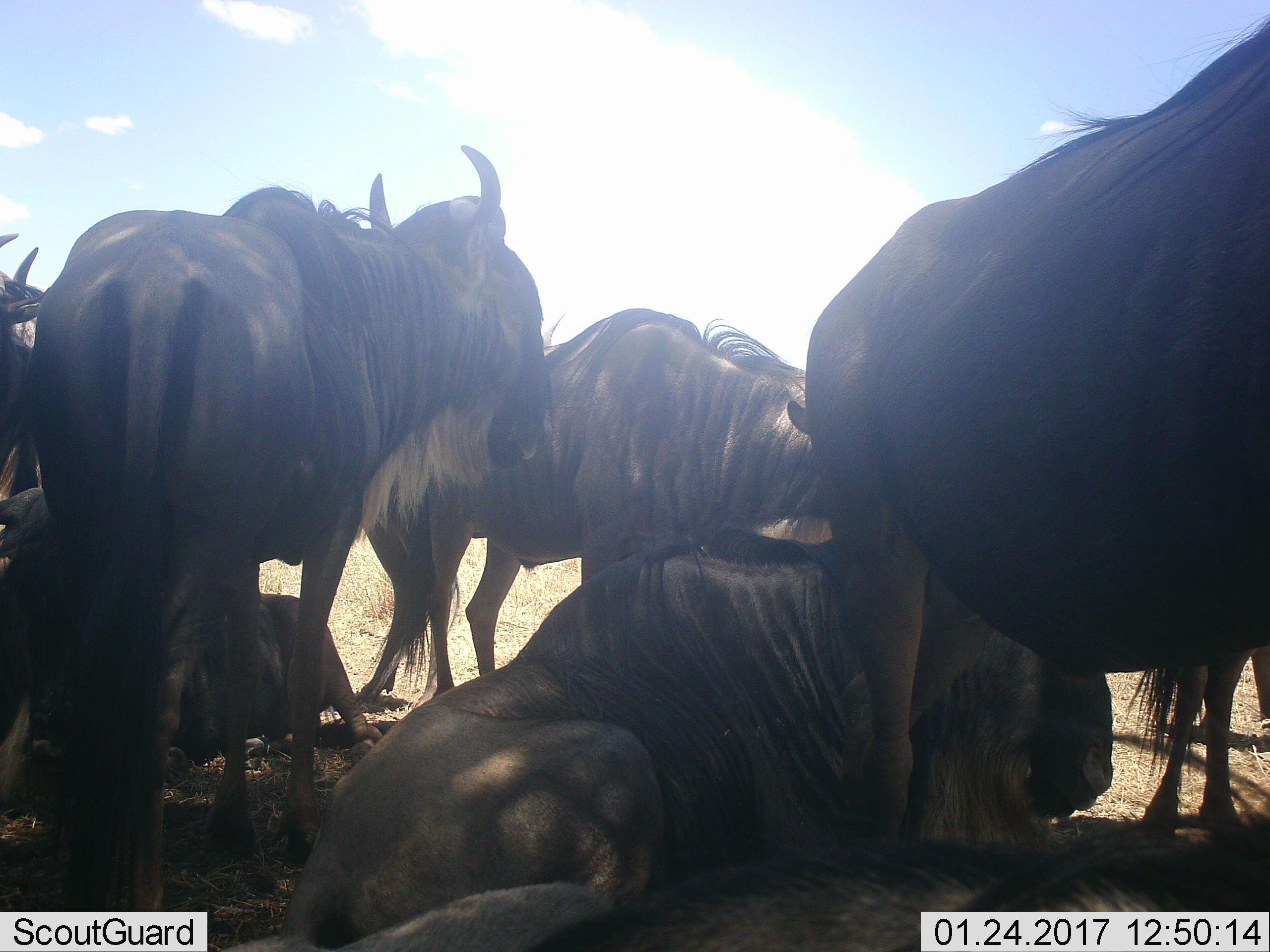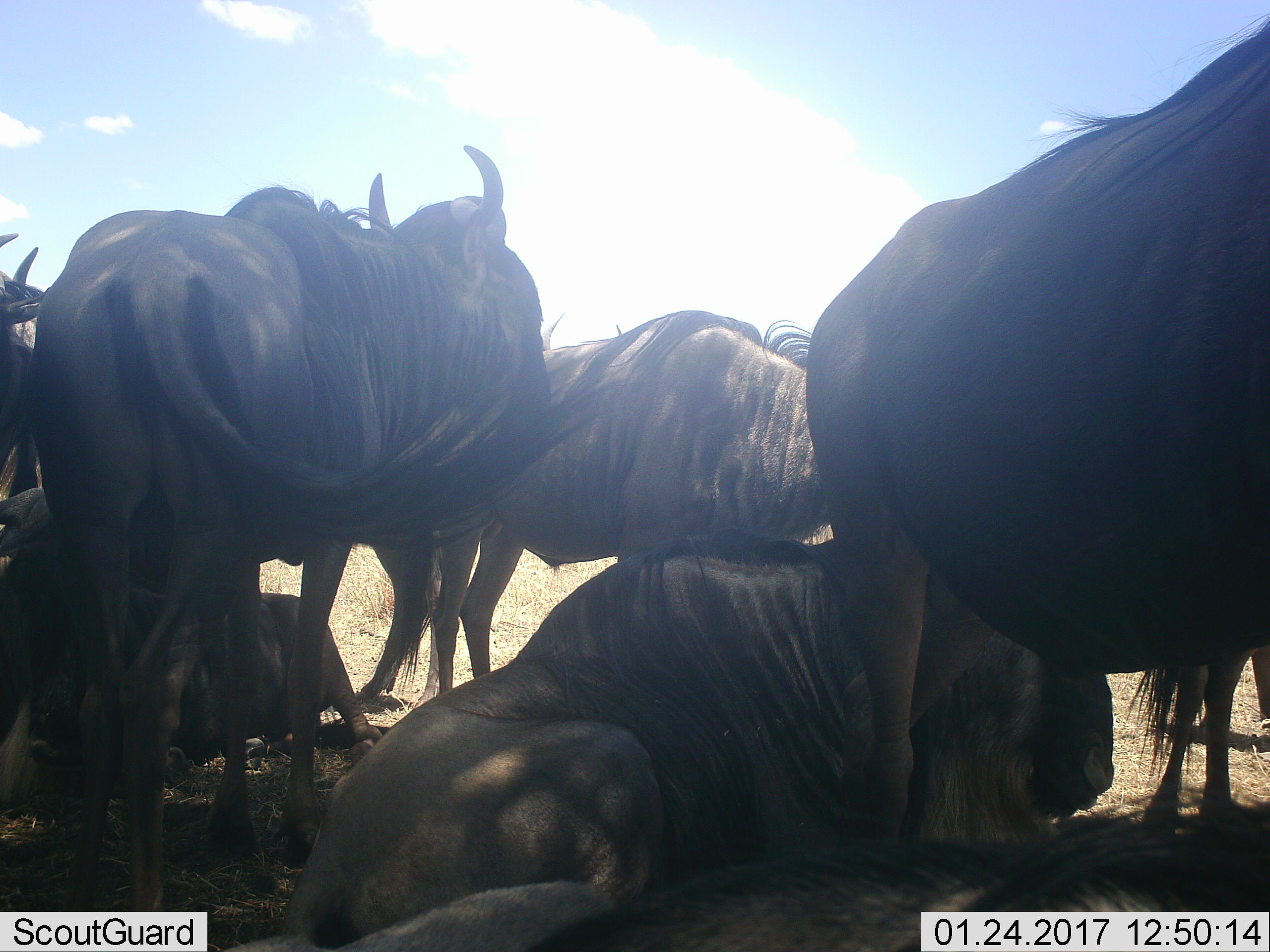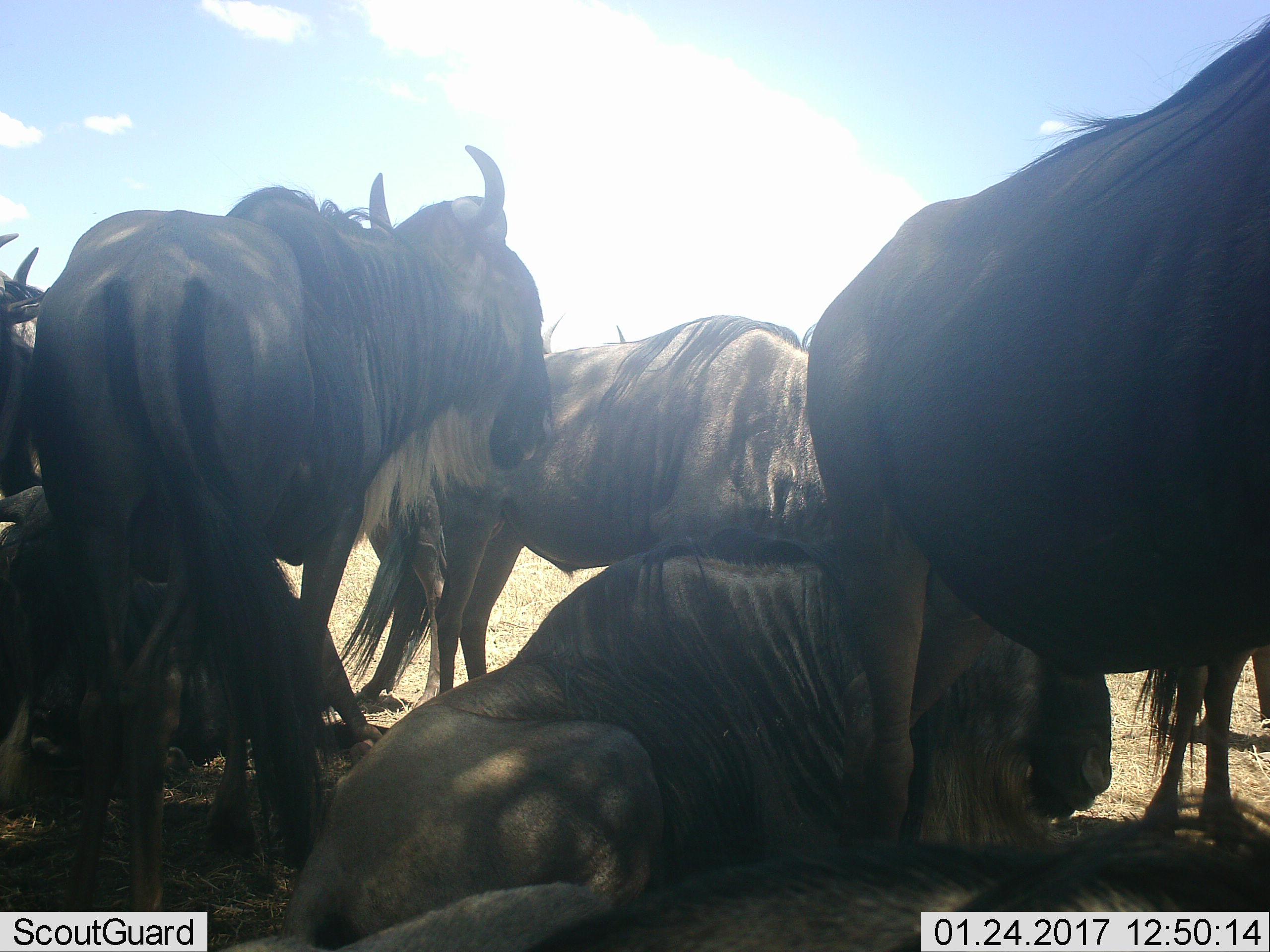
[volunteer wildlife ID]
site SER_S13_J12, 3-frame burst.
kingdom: Animalia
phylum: Chordata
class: Mammalia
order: Artiodactyla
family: Bovidae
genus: Connochaetes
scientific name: Connochaetes taurinus taurinus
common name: blue wildebeest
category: wildebeestblue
Wildebeestblue (blue wildebeest) (Connochaetes taurinus taurinus), count 7. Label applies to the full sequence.